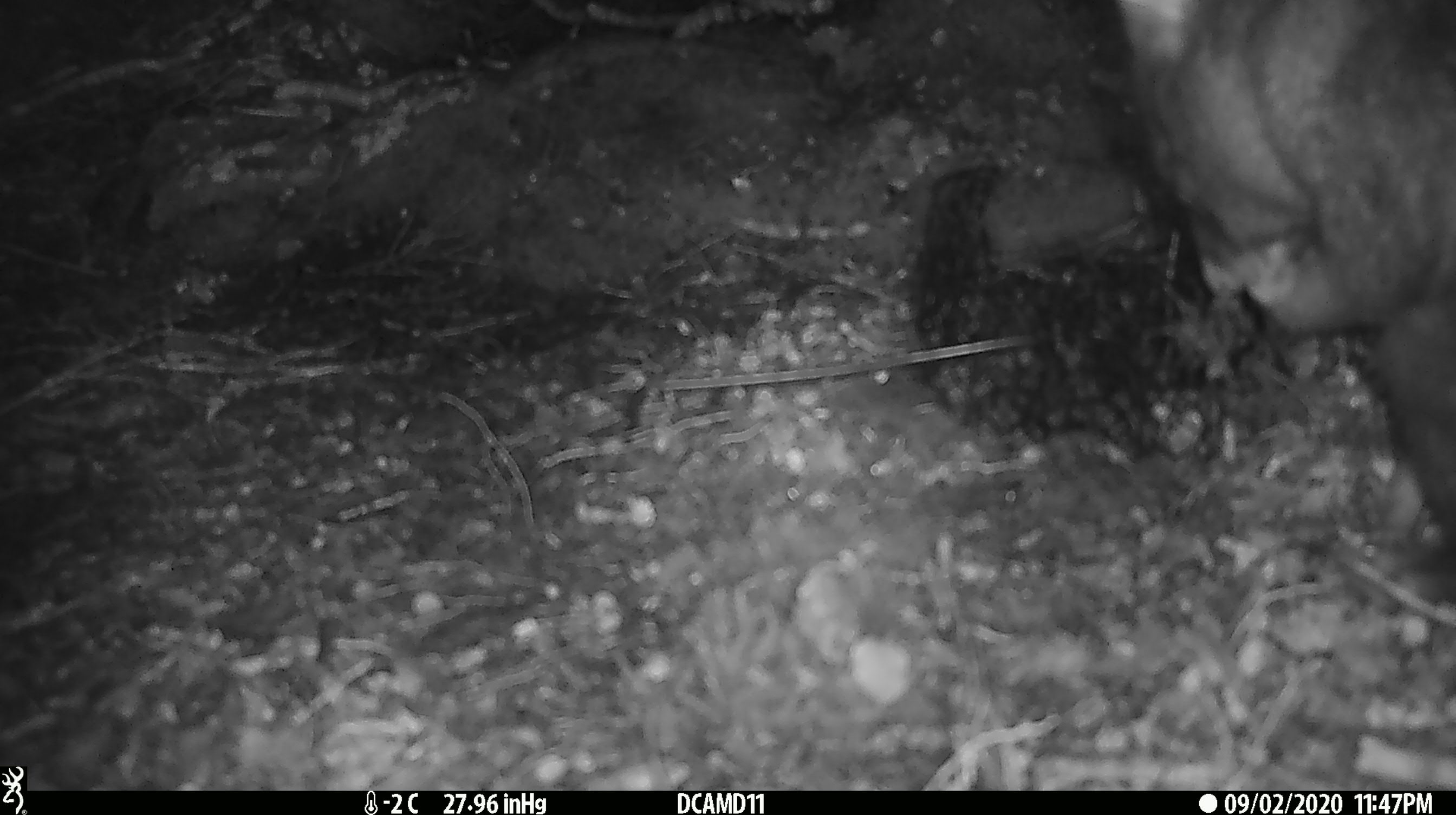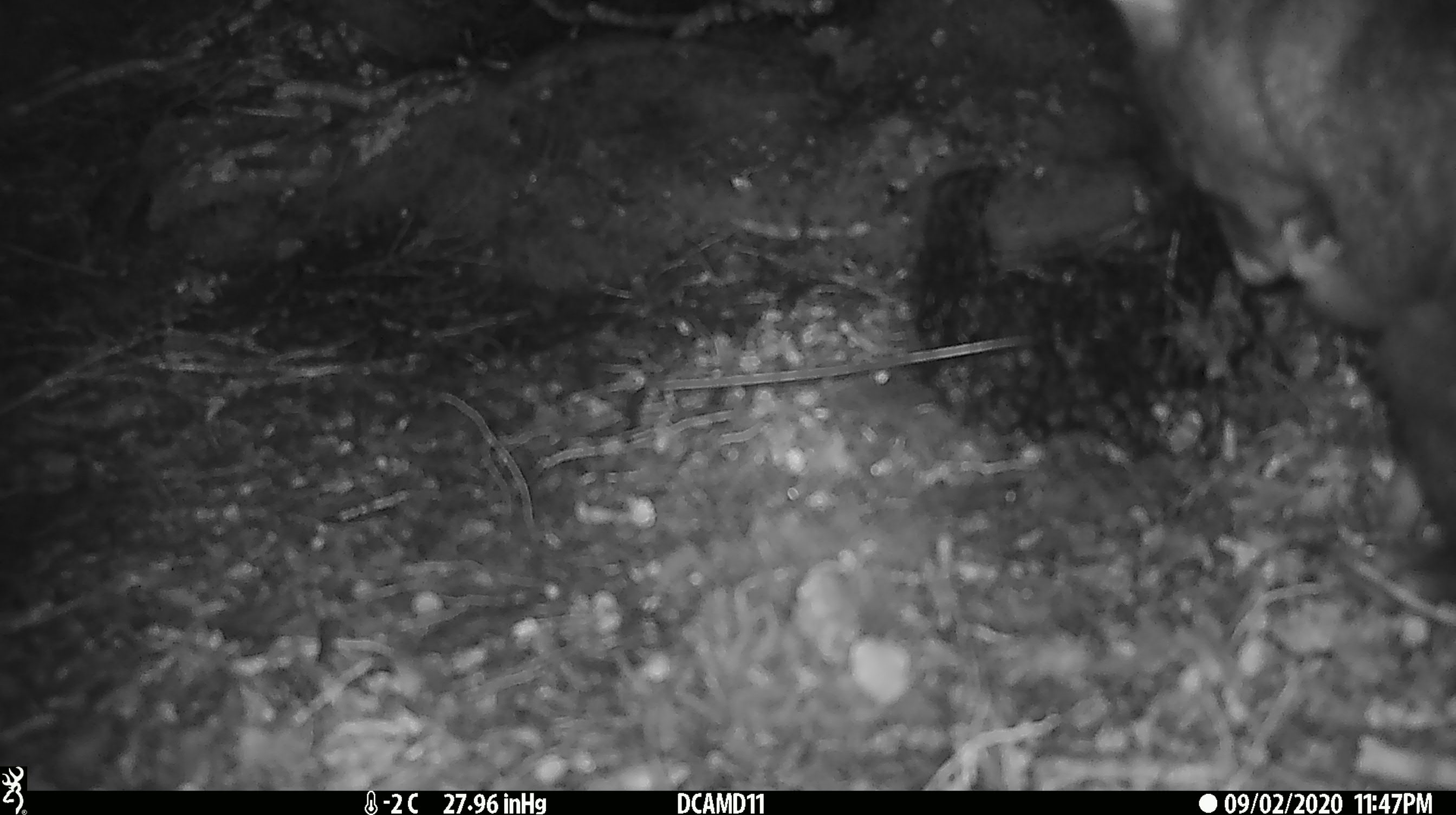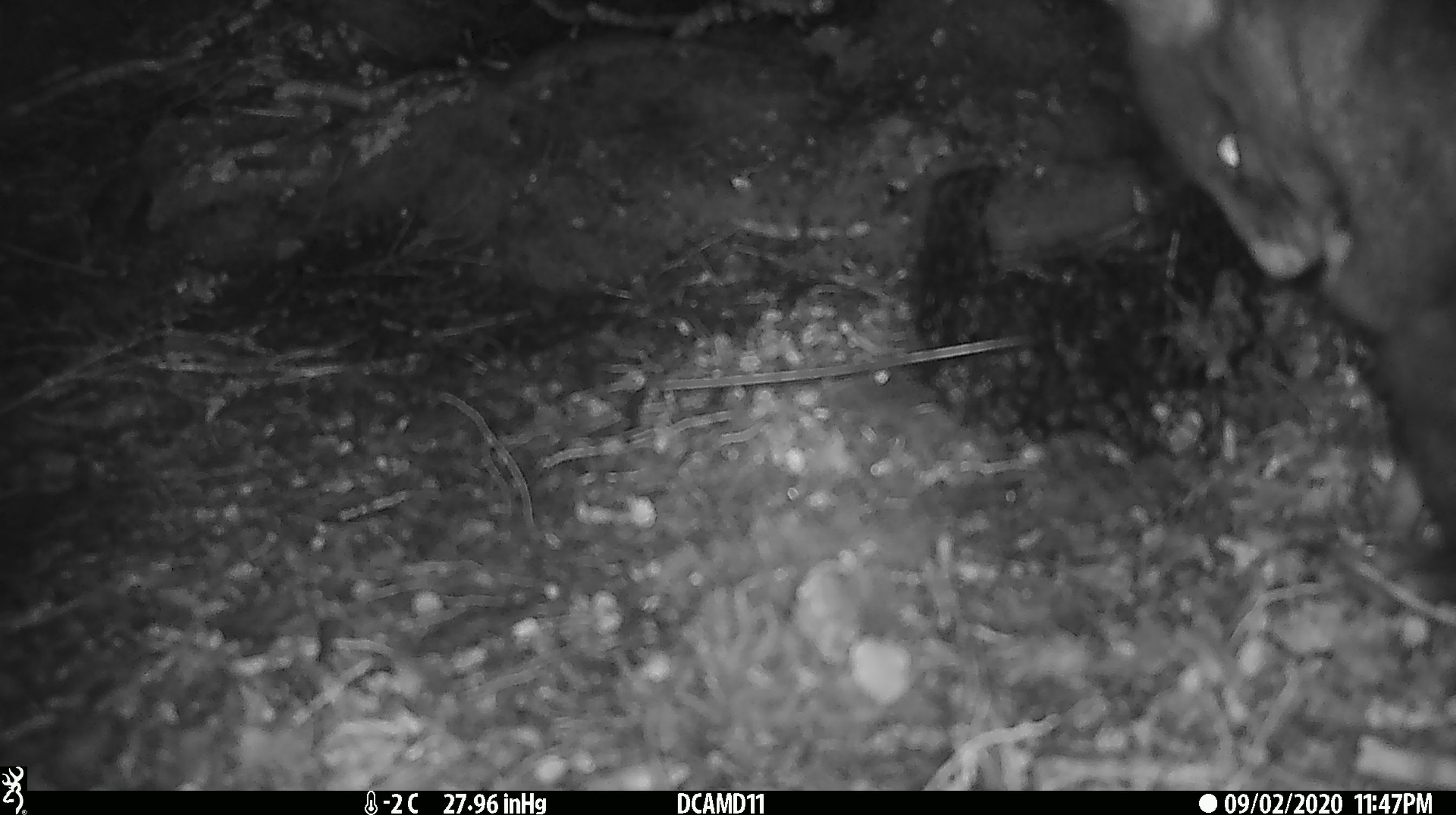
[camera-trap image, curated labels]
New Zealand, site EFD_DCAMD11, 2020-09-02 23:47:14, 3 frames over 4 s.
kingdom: Animalia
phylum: Chordata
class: Mammalia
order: Diprotodontia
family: Phalangeridae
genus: Trichosurus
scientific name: Trichosurus vulpecula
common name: common brushtail possum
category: possum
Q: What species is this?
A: Possum (common brushtail possum) (Trichosurus vulpecula).